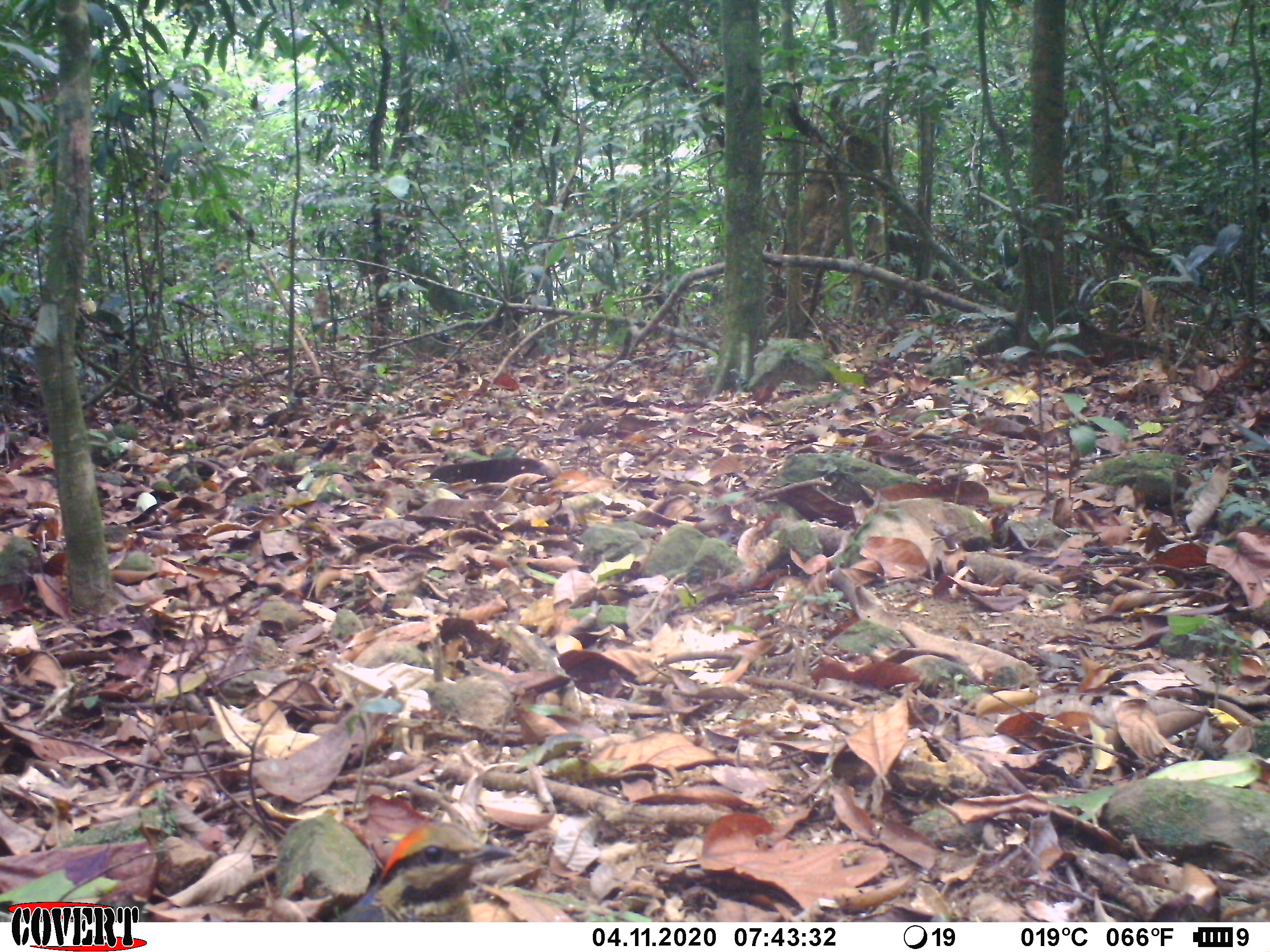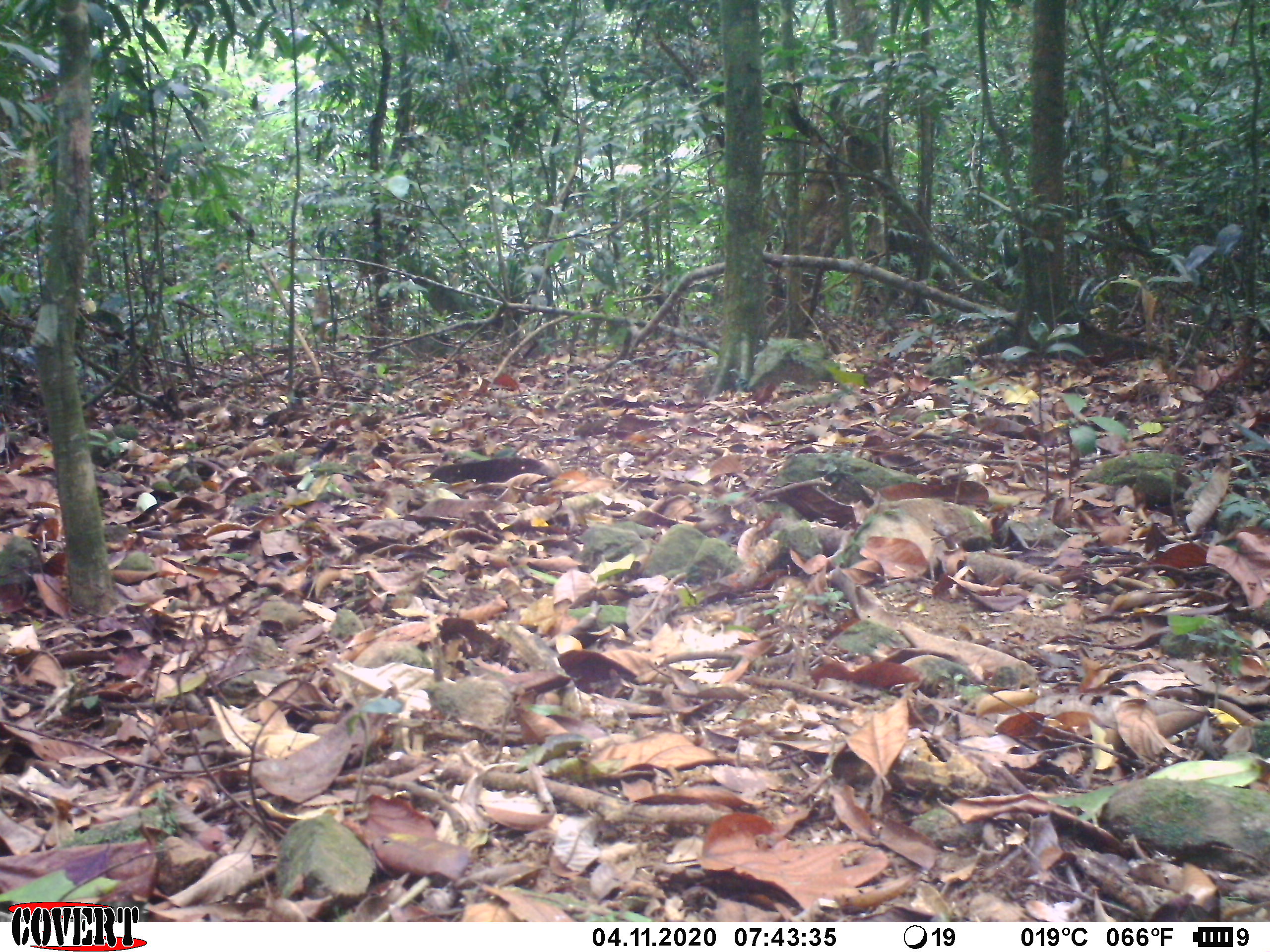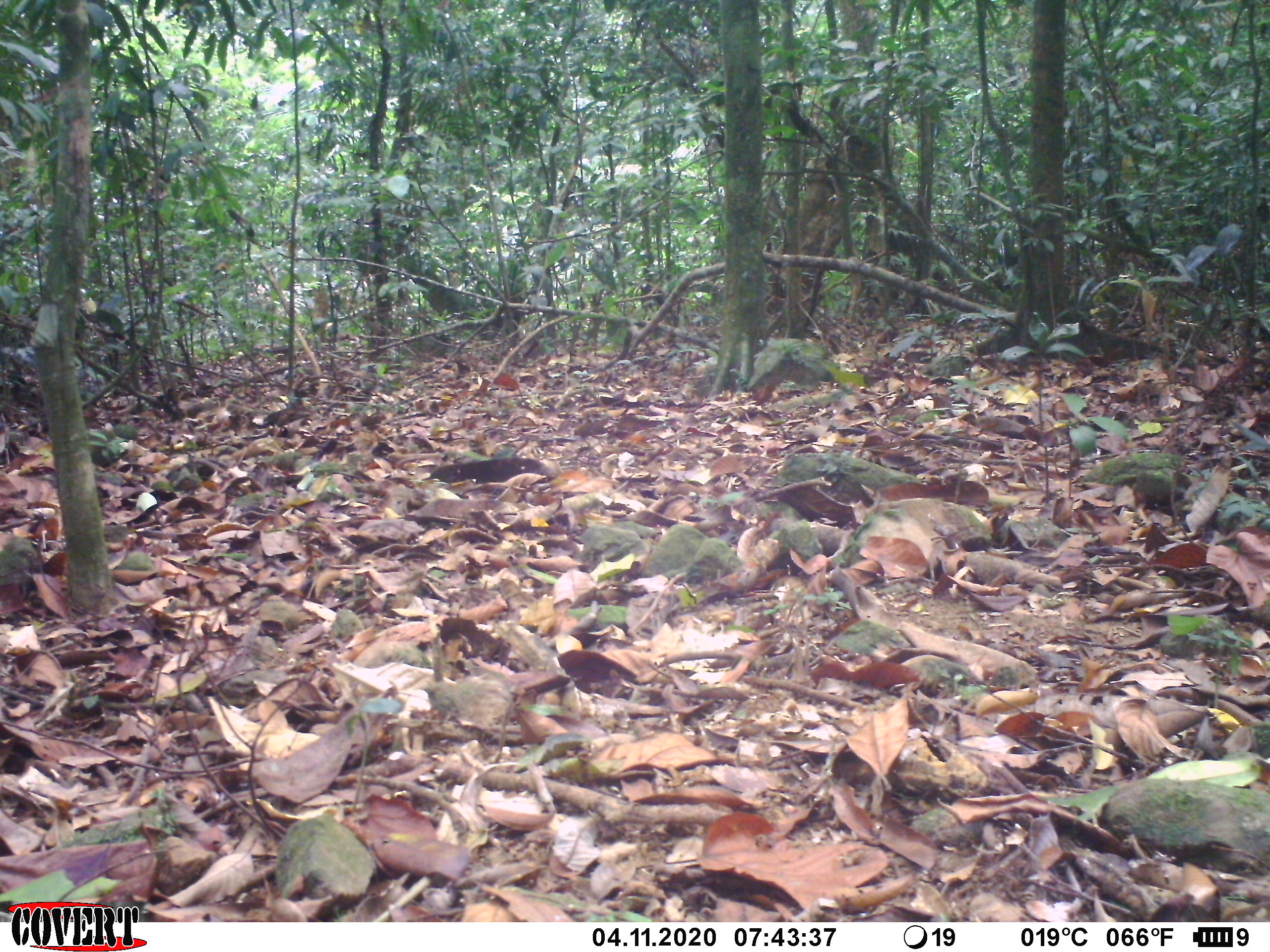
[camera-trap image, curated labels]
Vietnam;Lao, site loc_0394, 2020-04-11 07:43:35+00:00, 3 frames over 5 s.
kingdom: Animalia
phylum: Chordata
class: Aves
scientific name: Aves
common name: bird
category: unidentified bird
Unidentified bird (bird) (Aves). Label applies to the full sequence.